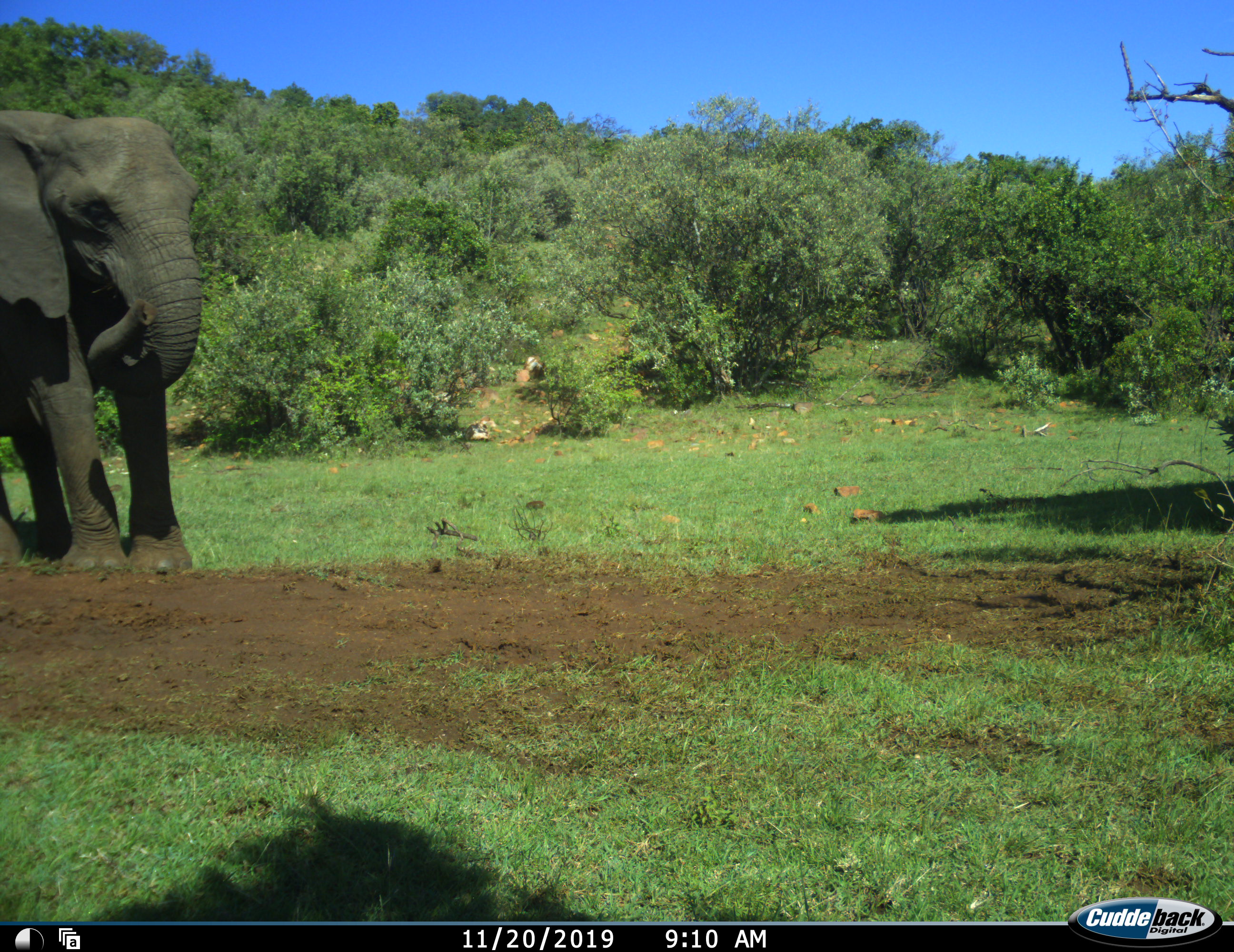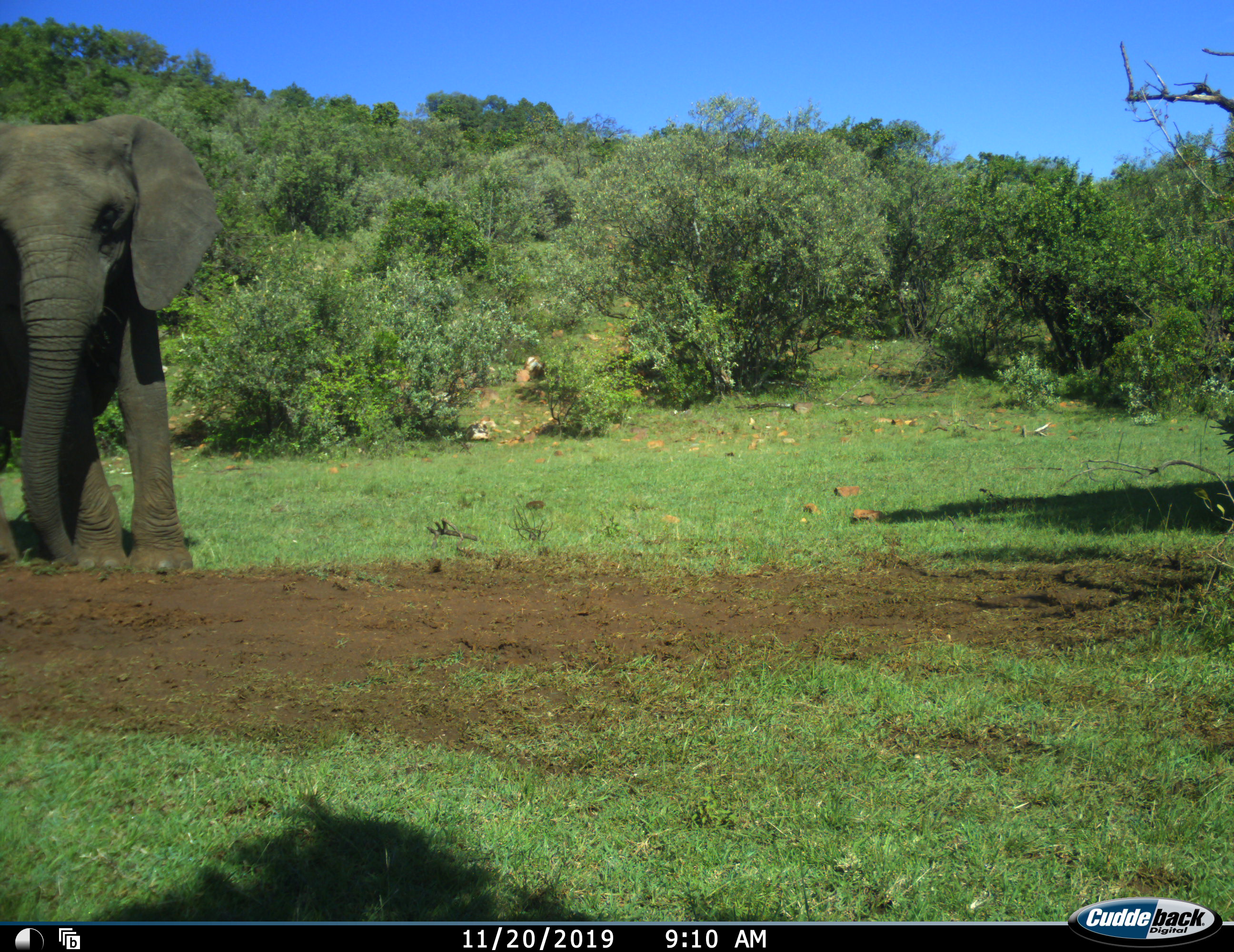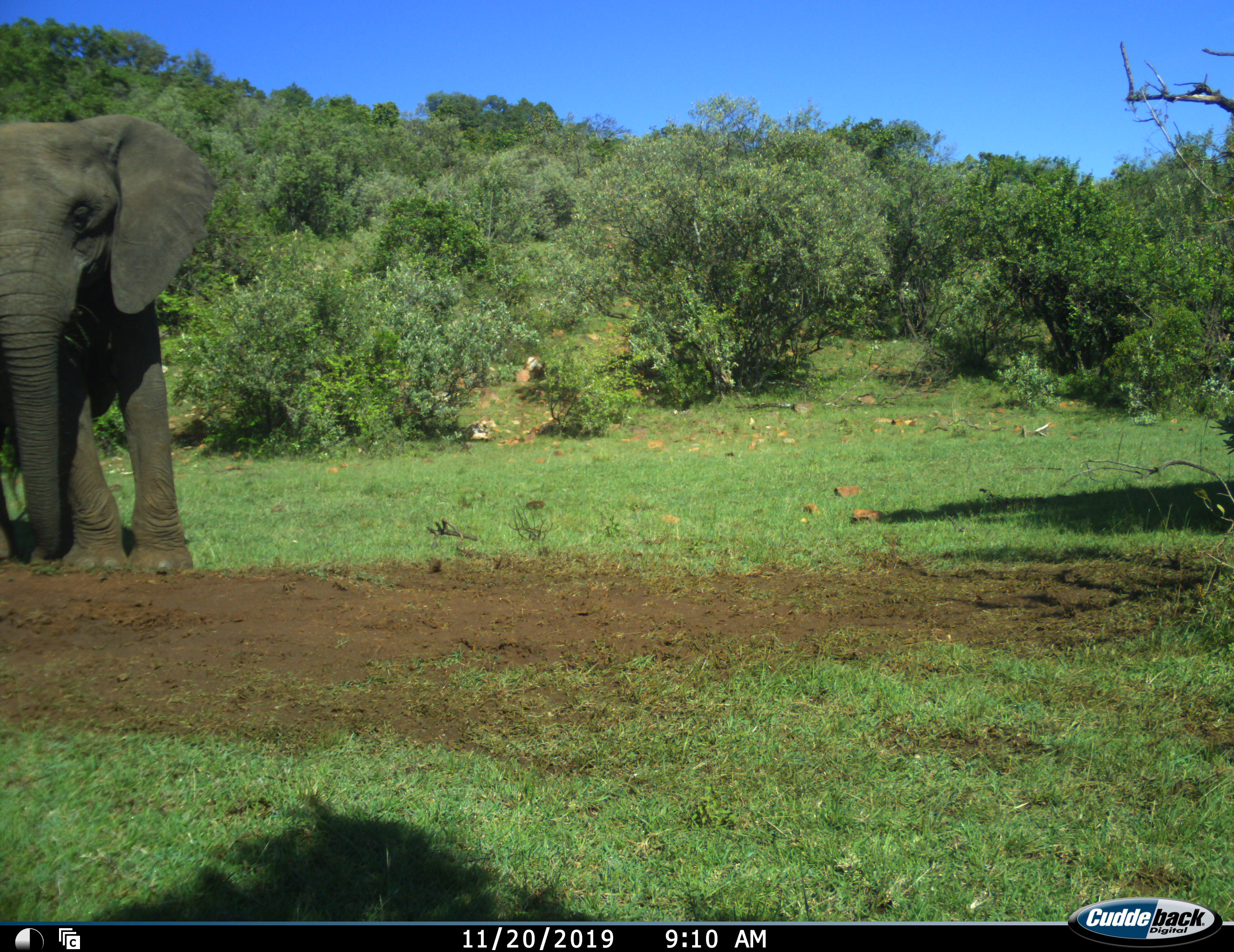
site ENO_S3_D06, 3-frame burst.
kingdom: Animalia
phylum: Chordata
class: Mammalia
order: Proboscidea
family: Elephantidae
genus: Loxodonta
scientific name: Loxodonta africana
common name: african bush elephant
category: elephant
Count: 1.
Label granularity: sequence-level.